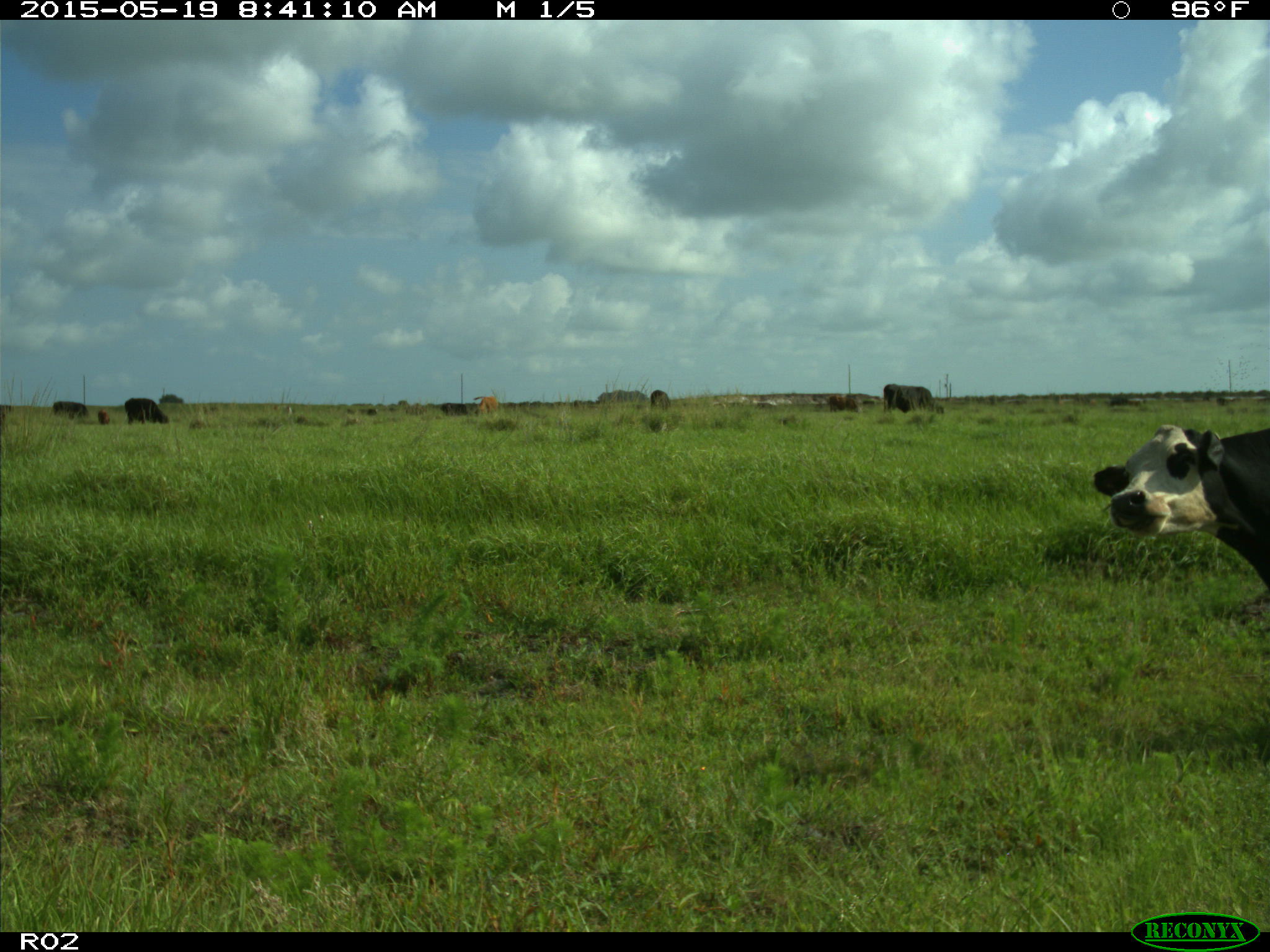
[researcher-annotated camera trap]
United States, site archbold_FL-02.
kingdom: Animalia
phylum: Chordata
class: Mammalia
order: Artiodactyla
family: Bovidae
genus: Bos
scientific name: Bos taurus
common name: domestic cow